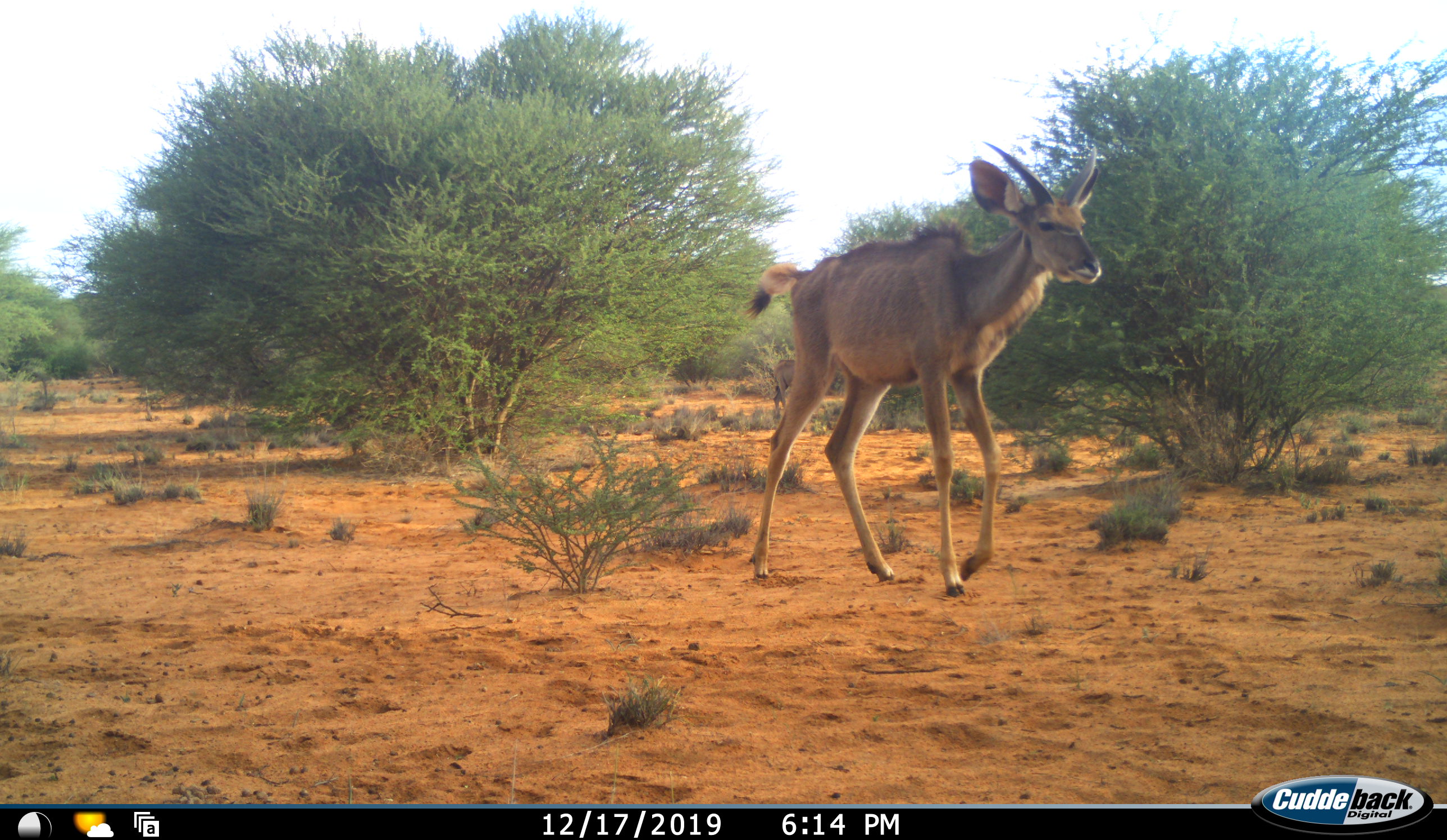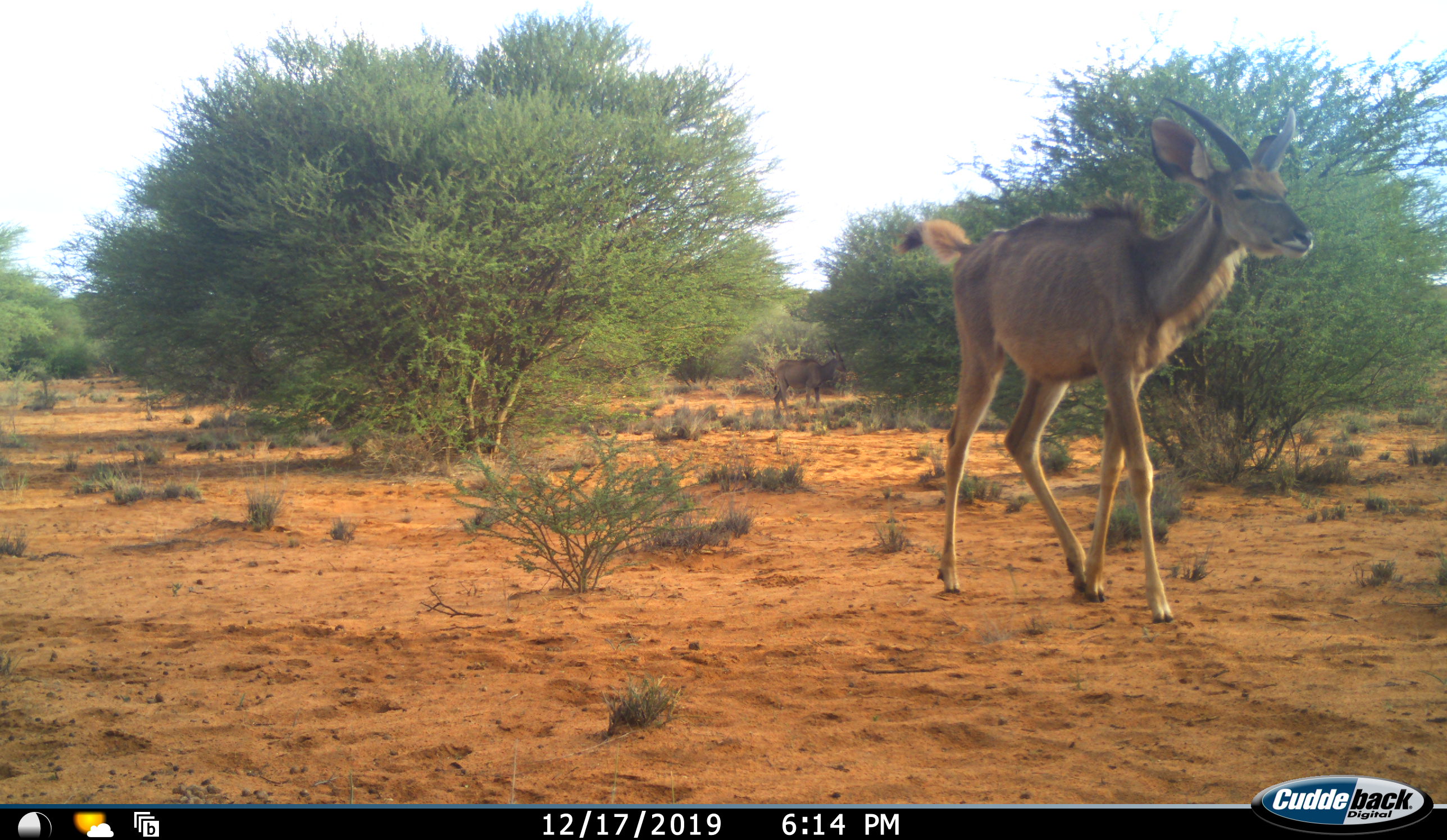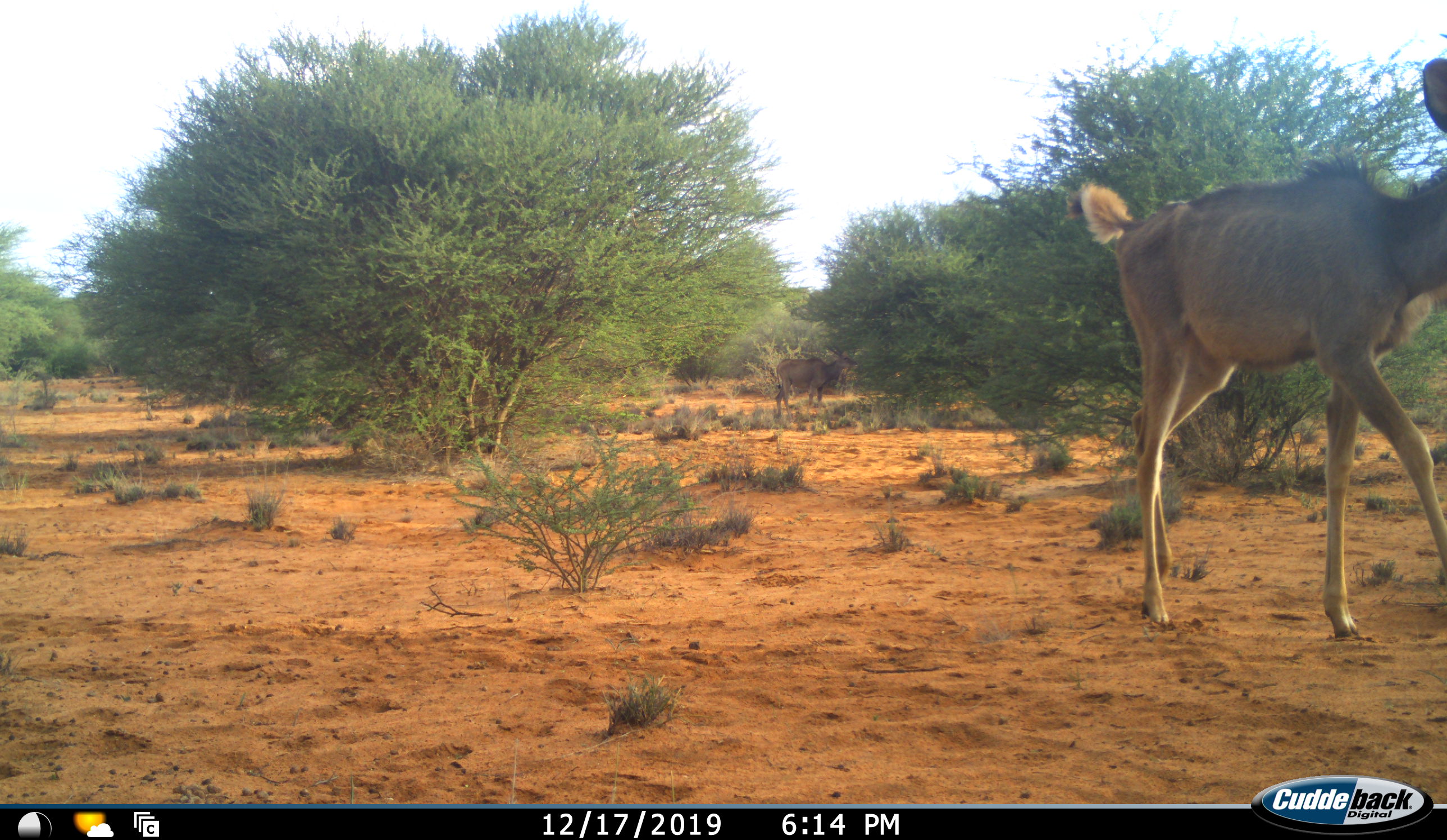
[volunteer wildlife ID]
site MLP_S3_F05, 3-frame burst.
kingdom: Animalia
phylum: Chordata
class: Mammalia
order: Artiodactyla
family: Bovidae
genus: Tragelaphus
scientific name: Tragelaphus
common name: kudu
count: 1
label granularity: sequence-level